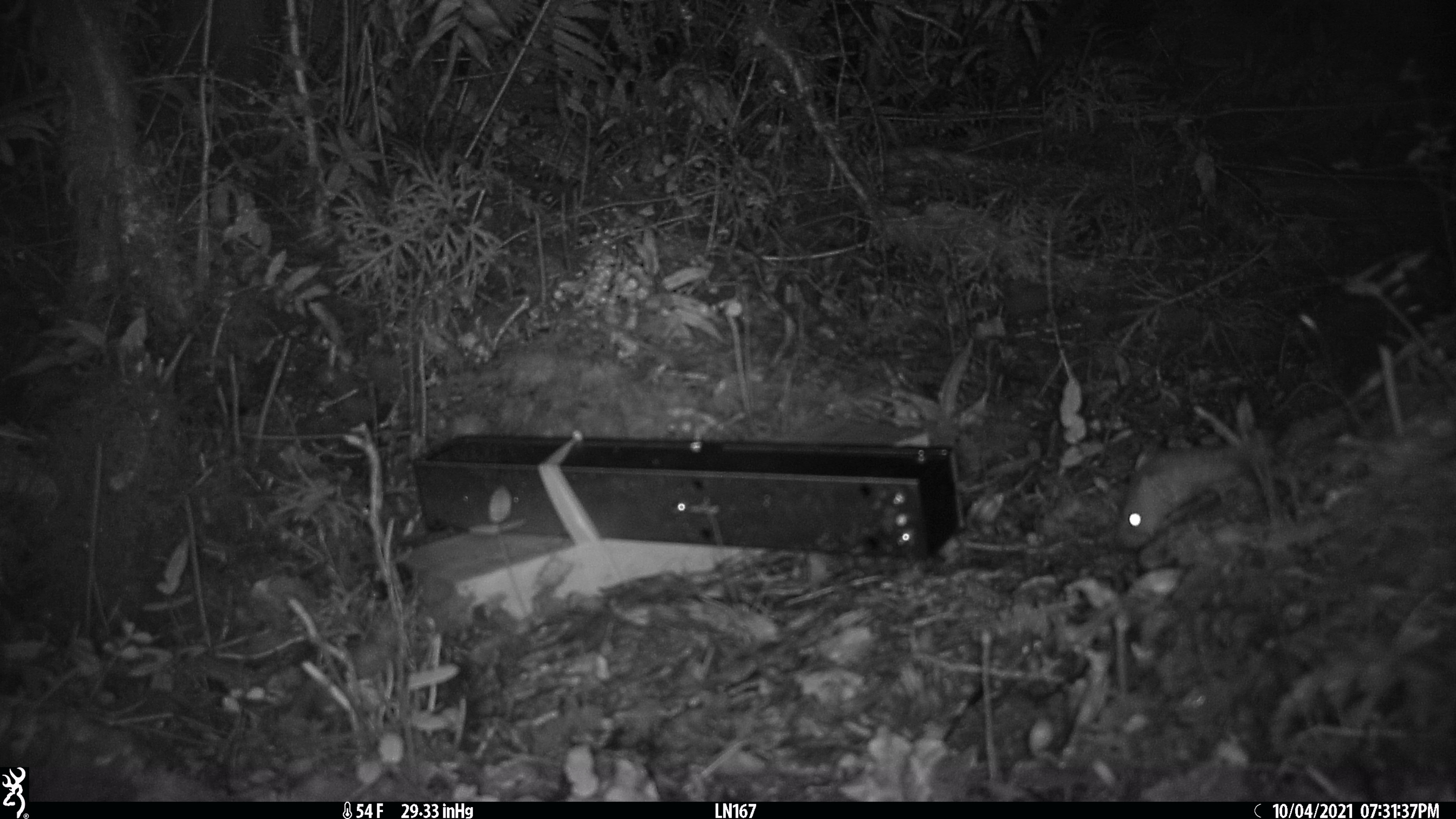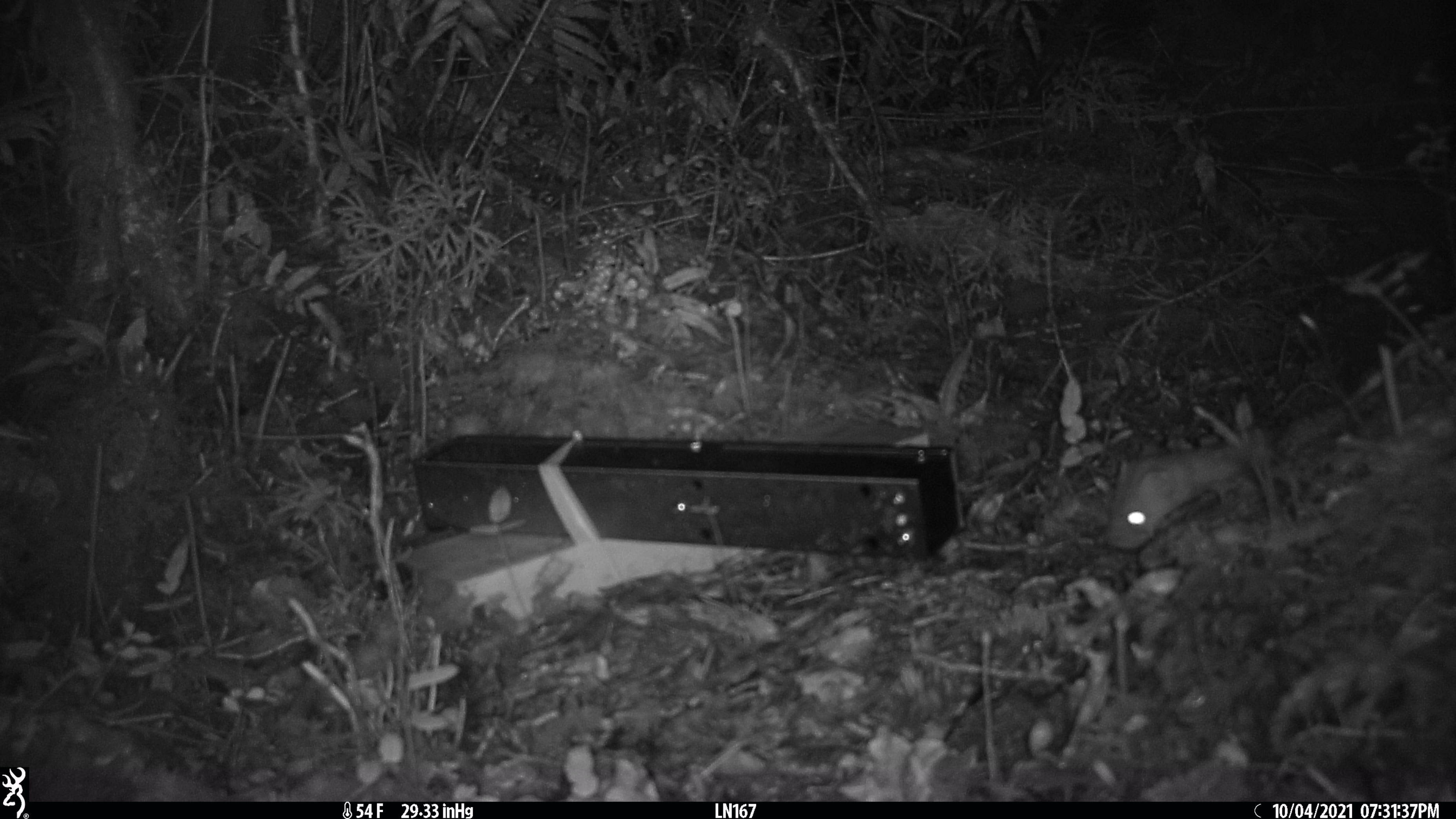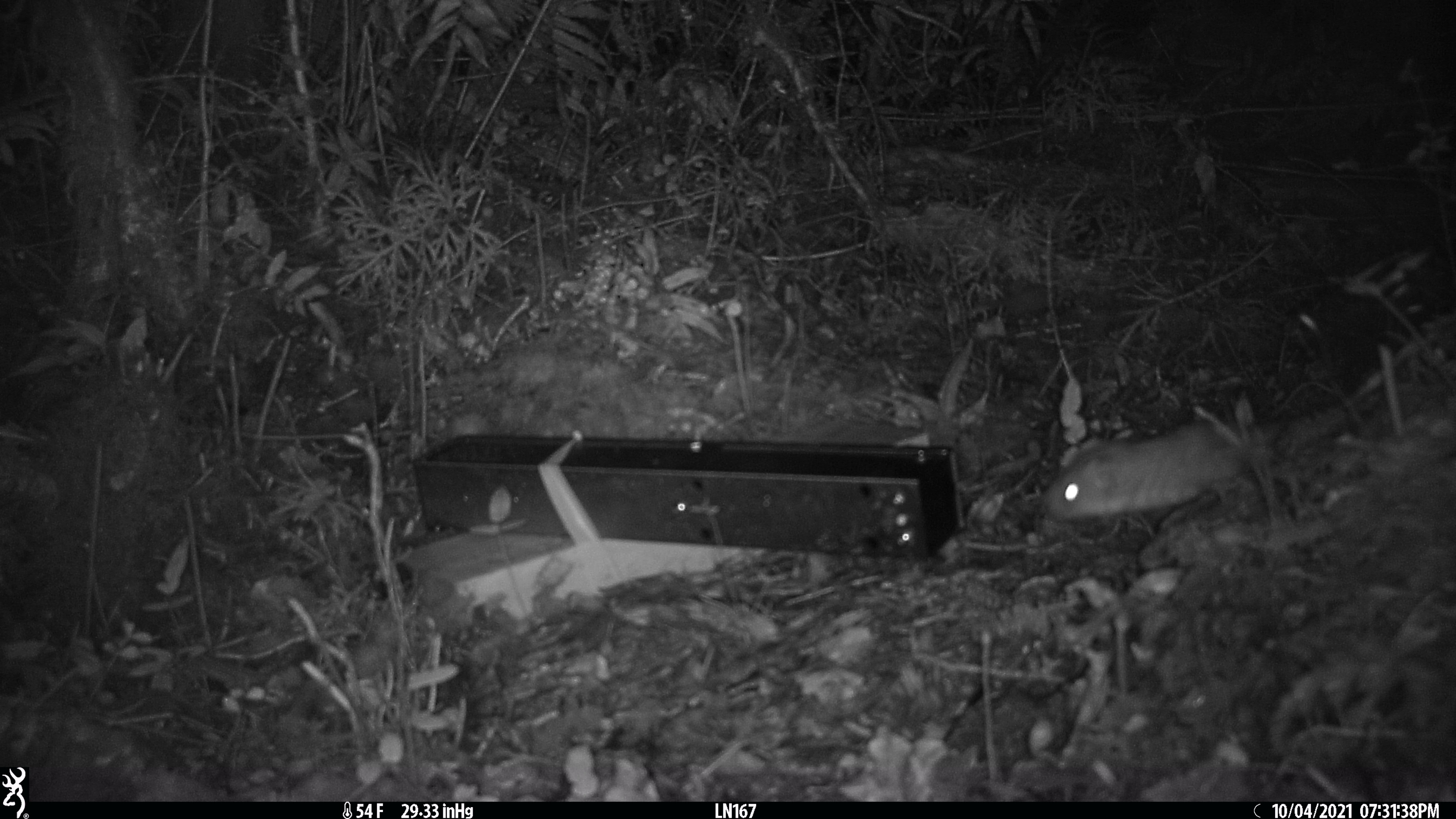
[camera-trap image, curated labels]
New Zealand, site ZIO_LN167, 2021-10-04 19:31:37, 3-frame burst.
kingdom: Animalia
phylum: Chordata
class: Mammalia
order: Carnivora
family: Mustelidae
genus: Mustela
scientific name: Mustela erminea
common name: stoat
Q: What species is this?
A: Stoat (Mustela erminea).